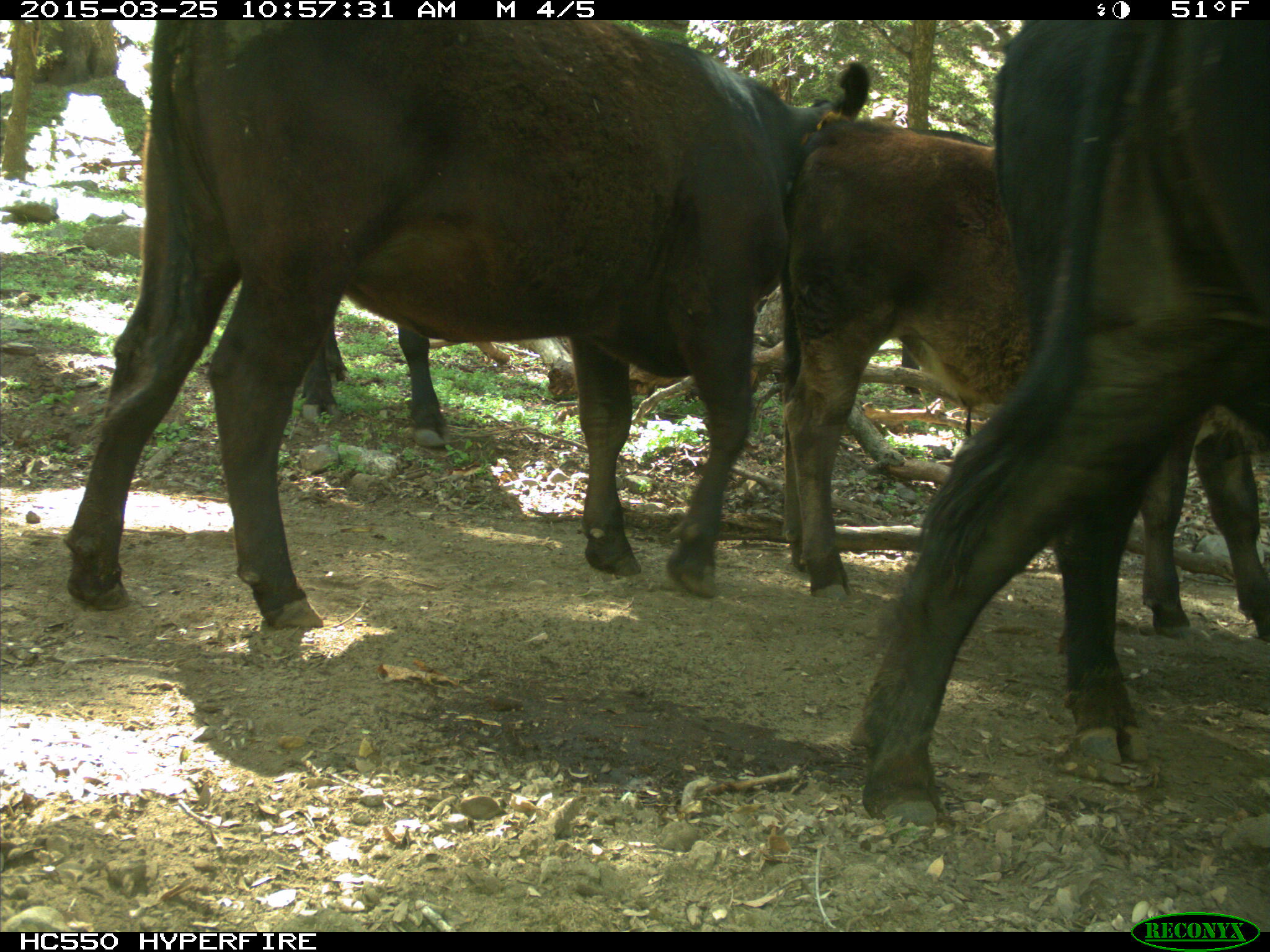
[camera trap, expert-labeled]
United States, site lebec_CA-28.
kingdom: Animalia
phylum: Chordata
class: Mammalia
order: Artiodactyla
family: Bovidae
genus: Bos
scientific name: Bos taurus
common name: domestic cow